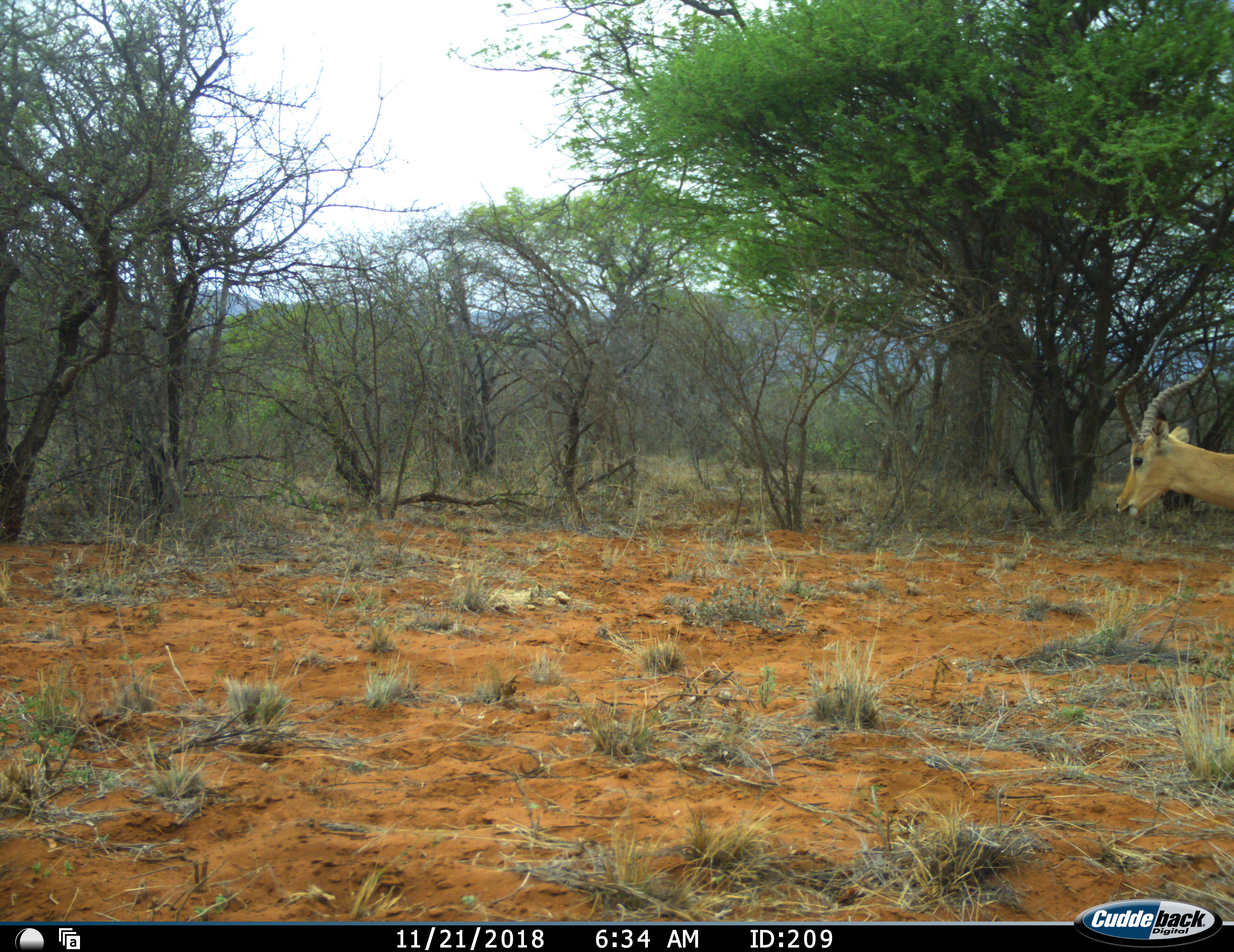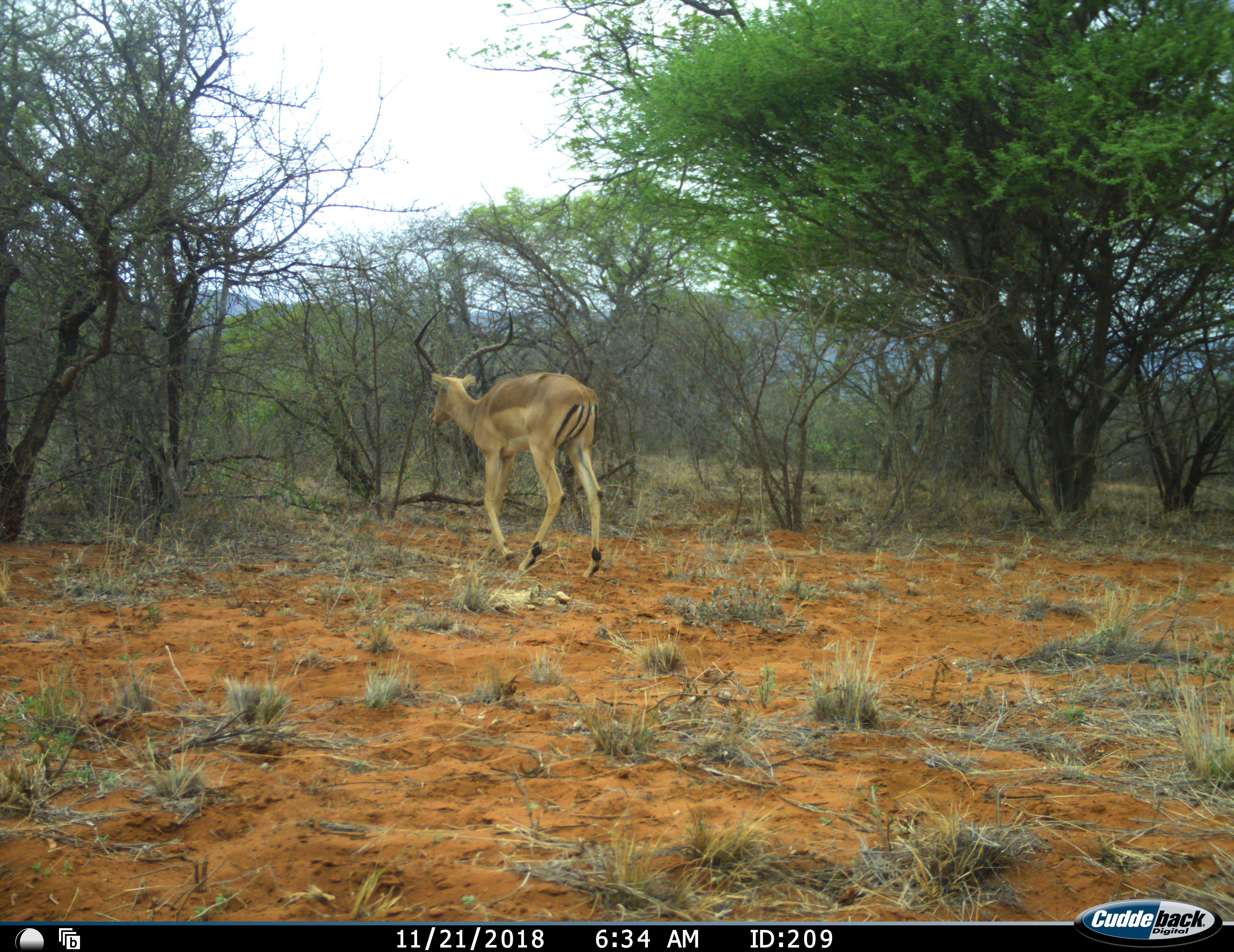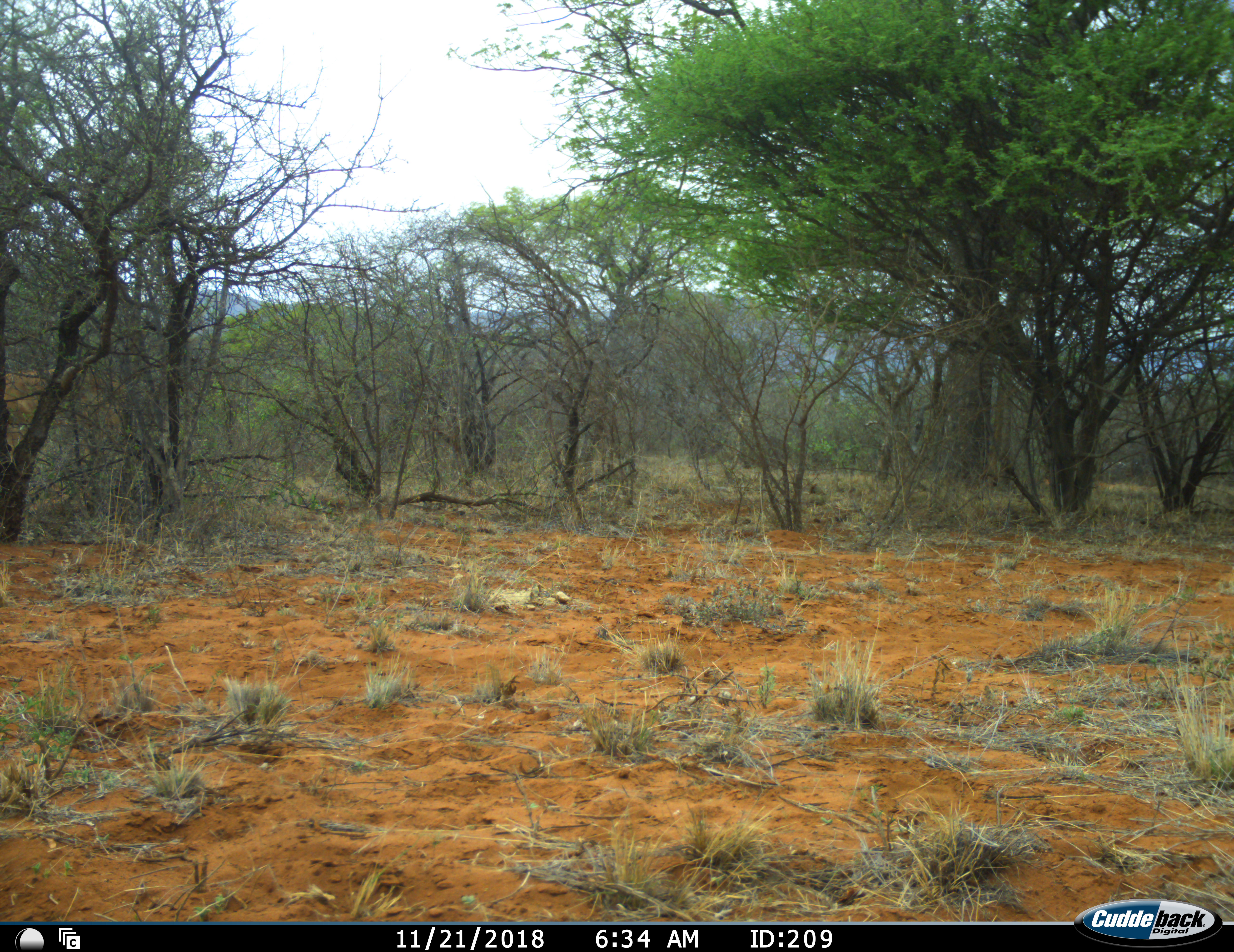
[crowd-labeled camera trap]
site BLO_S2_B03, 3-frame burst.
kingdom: Animalia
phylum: Chordata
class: Mammalia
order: Artiodactyla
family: Bovidae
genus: Aepyceros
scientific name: Aepyceros melampus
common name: impala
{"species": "impala (Aepyceros melampus)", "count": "1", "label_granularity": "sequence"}